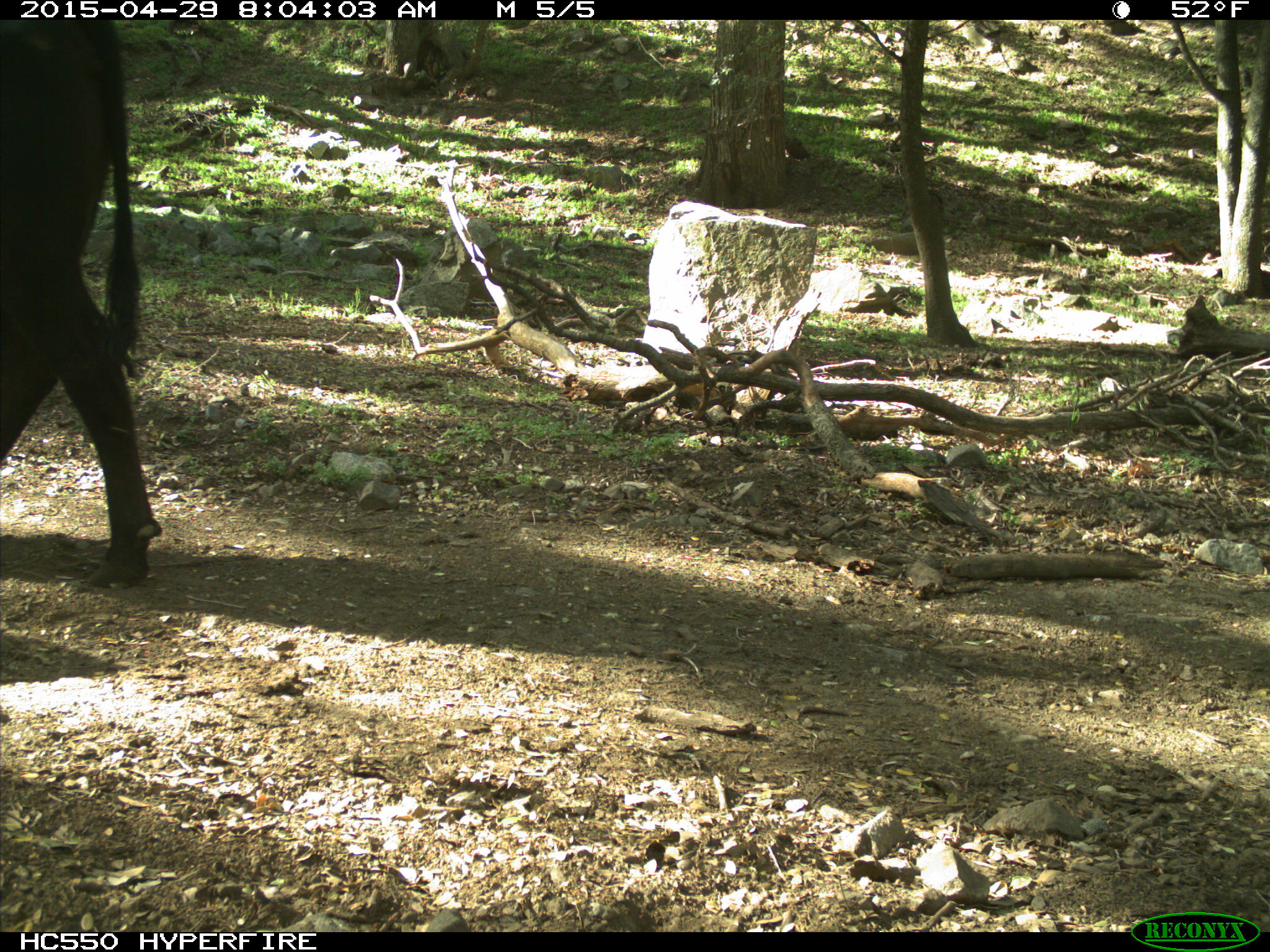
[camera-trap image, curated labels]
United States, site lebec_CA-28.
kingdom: Animalia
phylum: Chordata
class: Mammalia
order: Artiodactyla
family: Bovidae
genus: Bos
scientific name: Bos taurus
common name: domestic cow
Bos taurus (domestic cow).